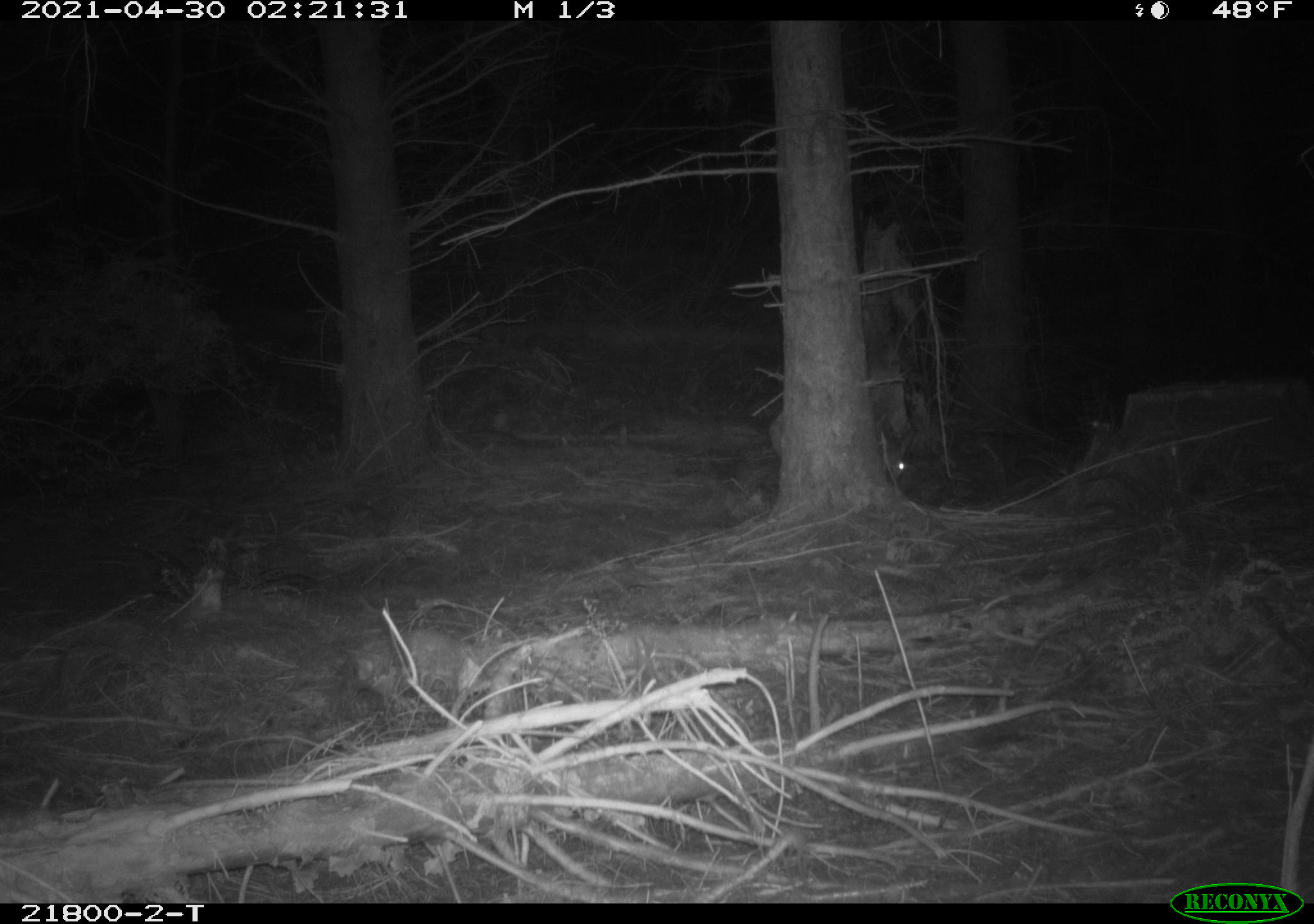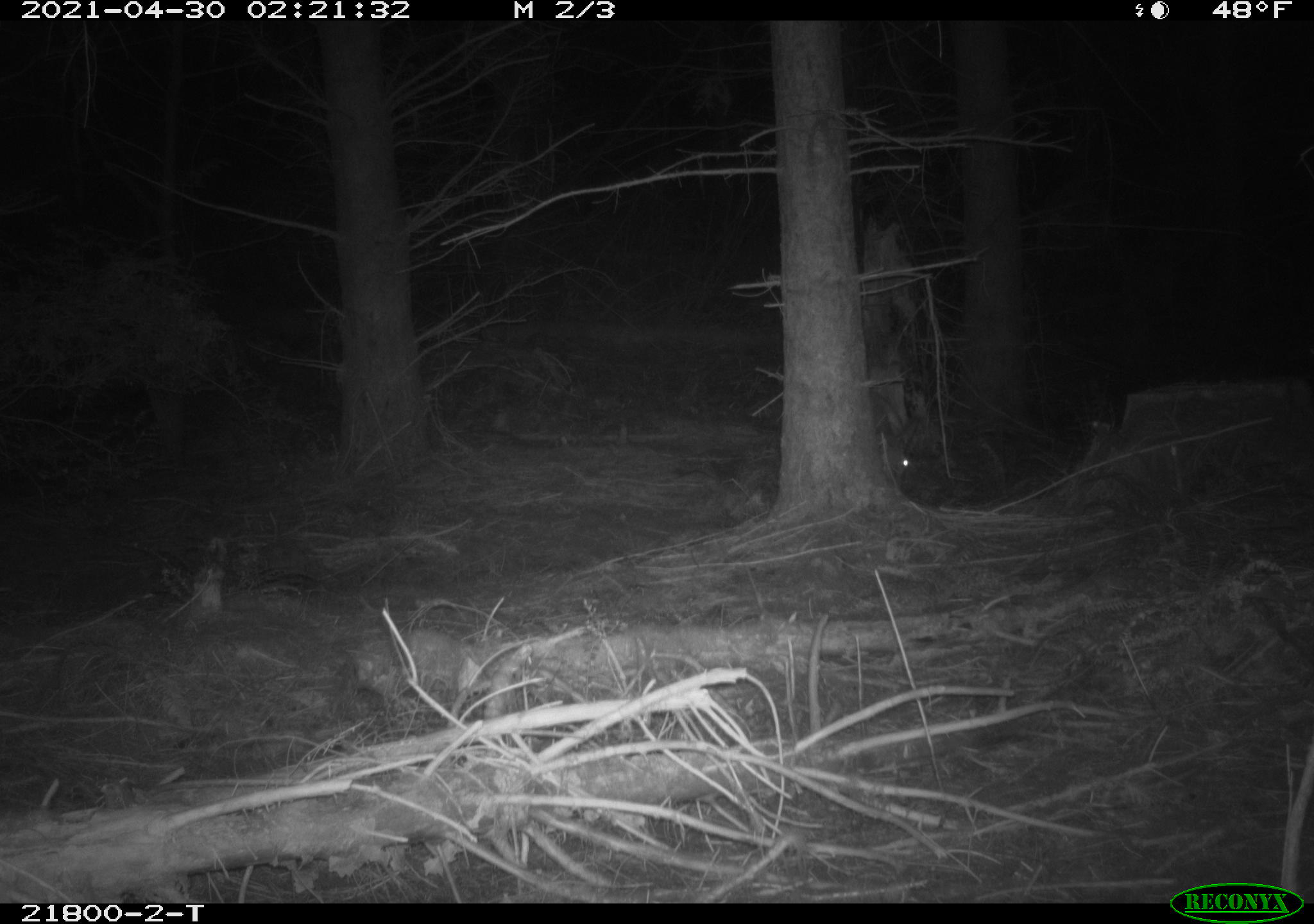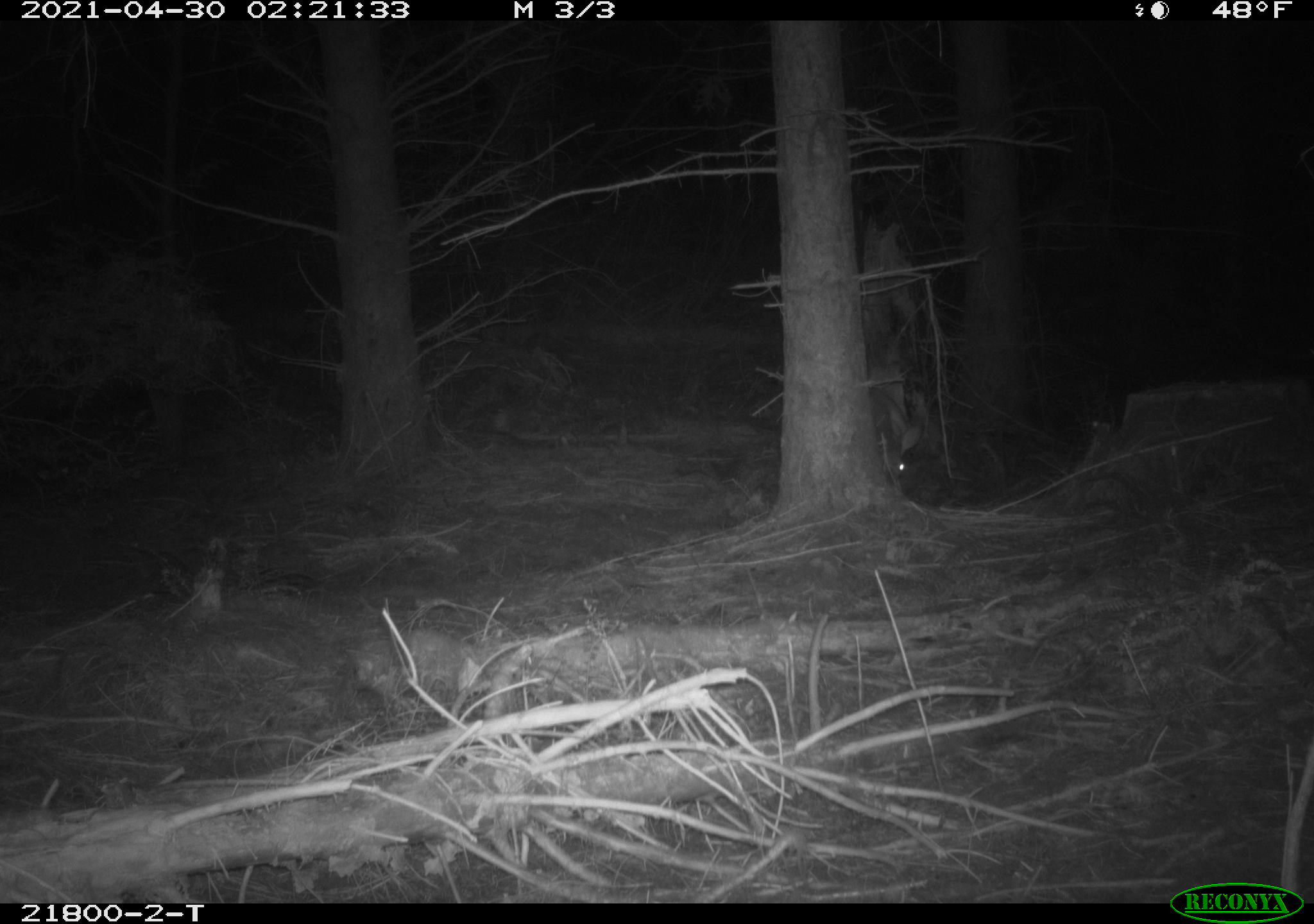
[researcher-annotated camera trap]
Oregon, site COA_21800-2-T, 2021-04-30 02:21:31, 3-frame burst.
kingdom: Animalia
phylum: Chordata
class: Mammalia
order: Artiodactyla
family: Cervidae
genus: Odocoileus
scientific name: Odocoileus hemionus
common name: black-tailed deer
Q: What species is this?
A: Black-tailed deer (Odocoileus hemionus).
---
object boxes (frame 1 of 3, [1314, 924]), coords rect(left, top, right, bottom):
black-tailed deer: rect(733, 390, 938, 517)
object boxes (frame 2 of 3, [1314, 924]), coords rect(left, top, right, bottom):
black-tailed deer: rect(853, 383, 930, 516)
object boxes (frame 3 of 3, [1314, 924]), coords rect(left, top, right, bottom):
black-tailed deer: rect(838, 389, 930, 512)